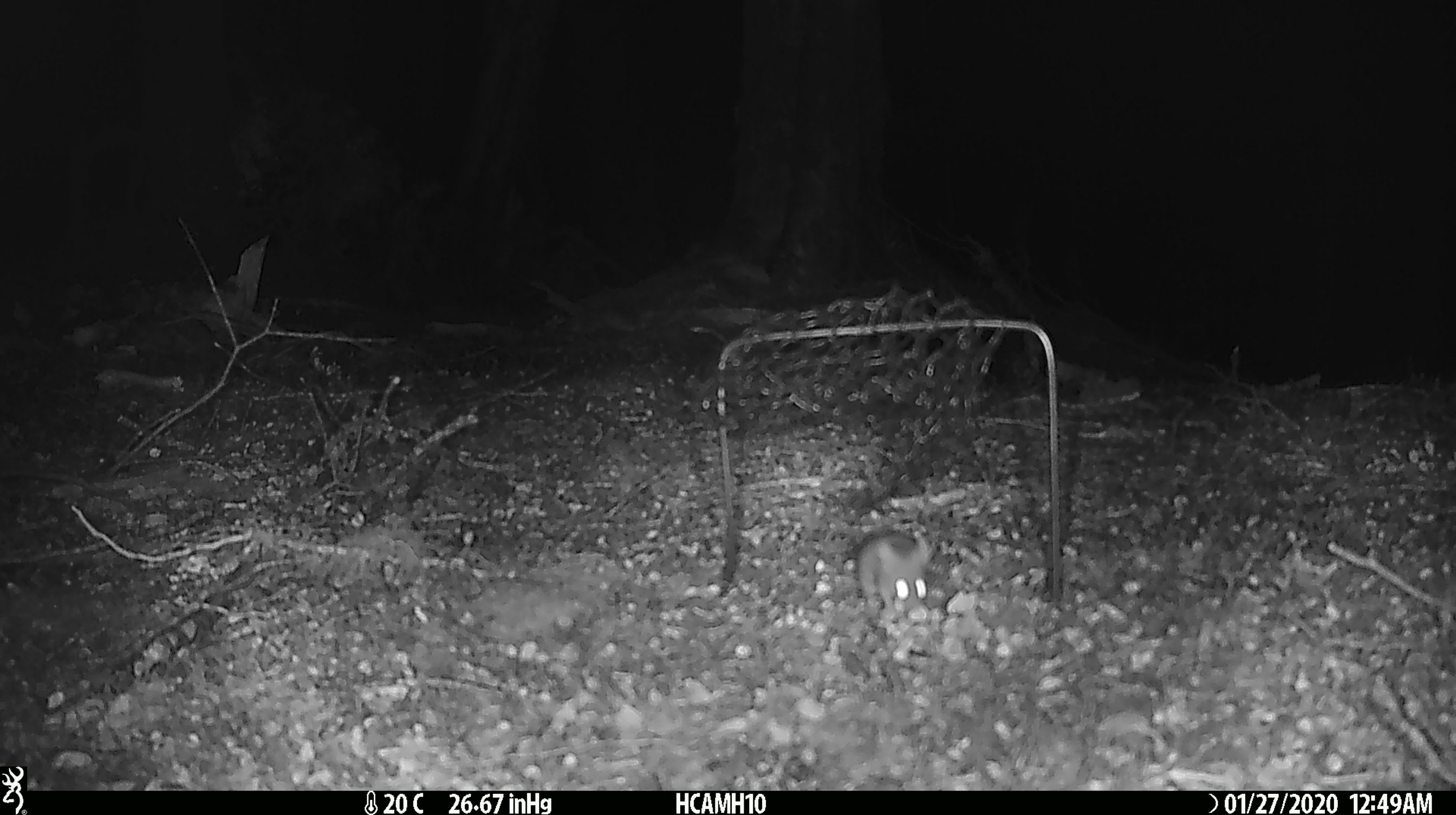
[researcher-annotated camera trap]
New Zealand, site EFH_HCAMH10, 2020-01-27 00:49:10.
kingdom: Animalia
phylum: Chordata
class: Mammalia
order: Rodentia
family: Muridae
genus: Mus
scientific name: Mus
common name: mouse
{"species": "mouse (Mus)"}